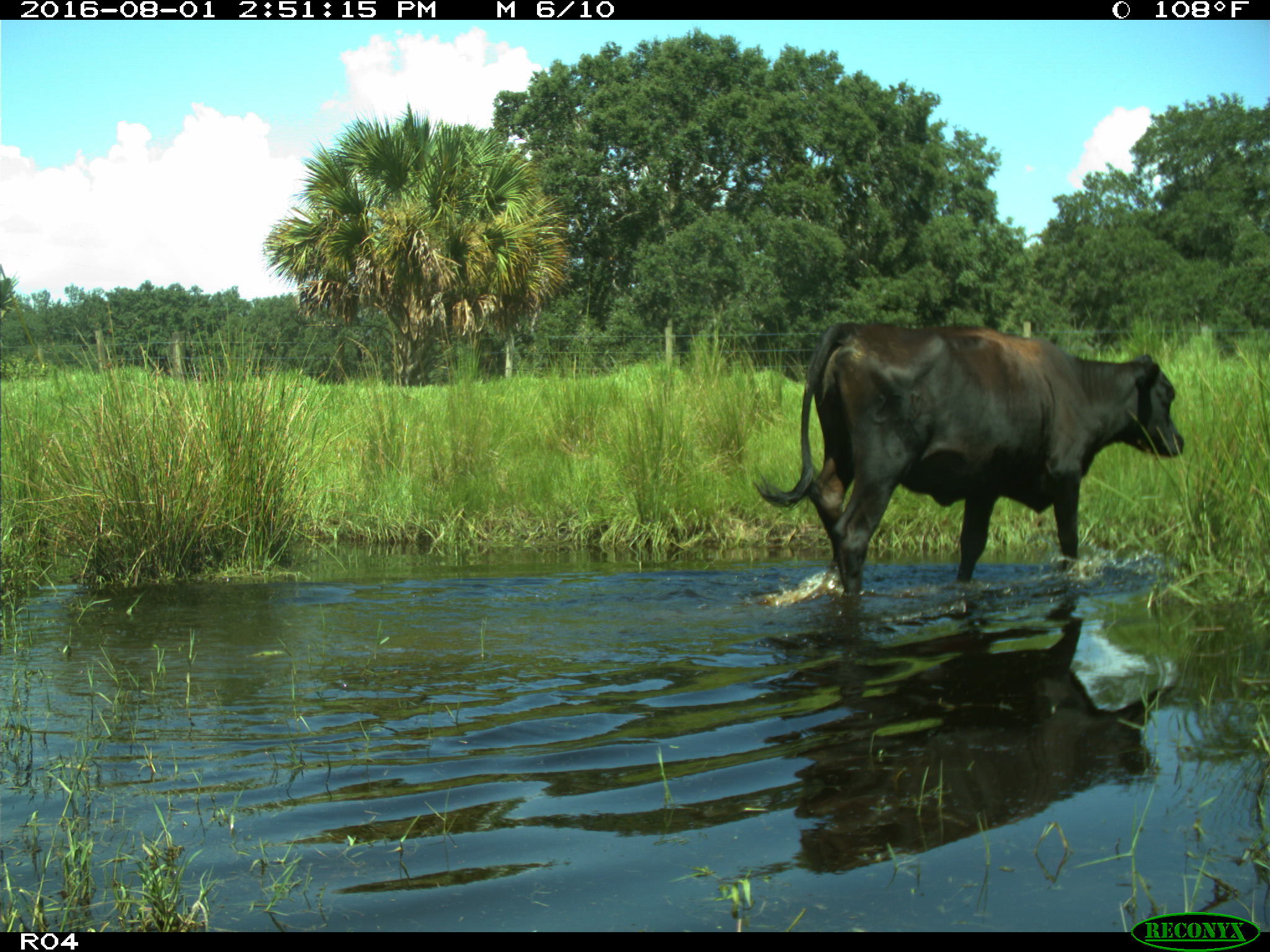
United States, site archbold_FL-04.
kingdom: Animalia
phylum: Chordata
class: Mammalia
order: Artiodactyla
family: Bovidae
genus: Bos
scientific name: Bos taurus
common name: domestic cow